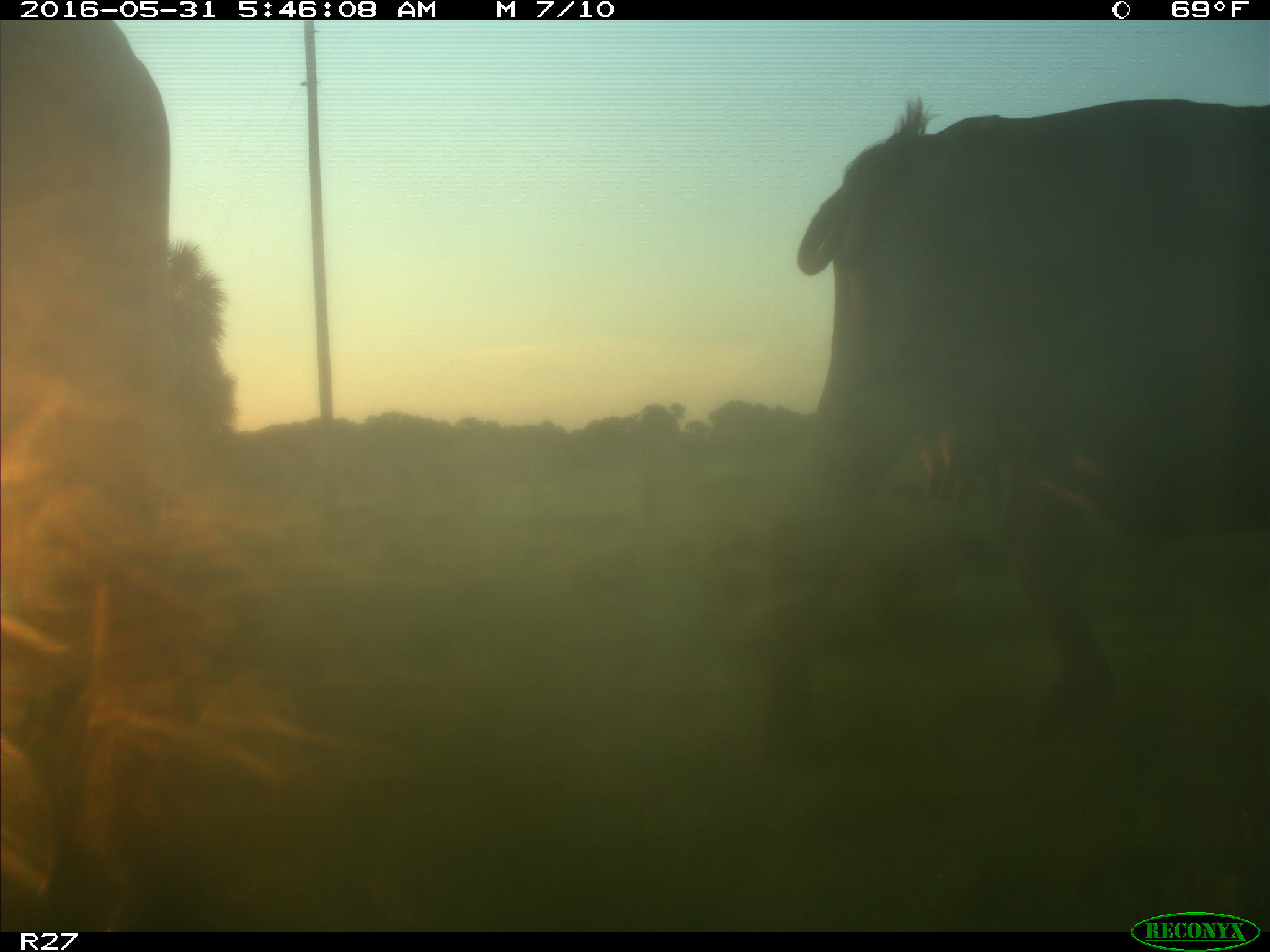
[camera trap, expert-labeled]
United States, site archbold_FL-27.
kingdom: Animalia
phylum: Chordata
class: Mammalia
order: Artiodactyla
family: Bovidae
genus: Bos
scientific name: Bos taurus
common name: domestic cow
Bos taurus (domestic cow).